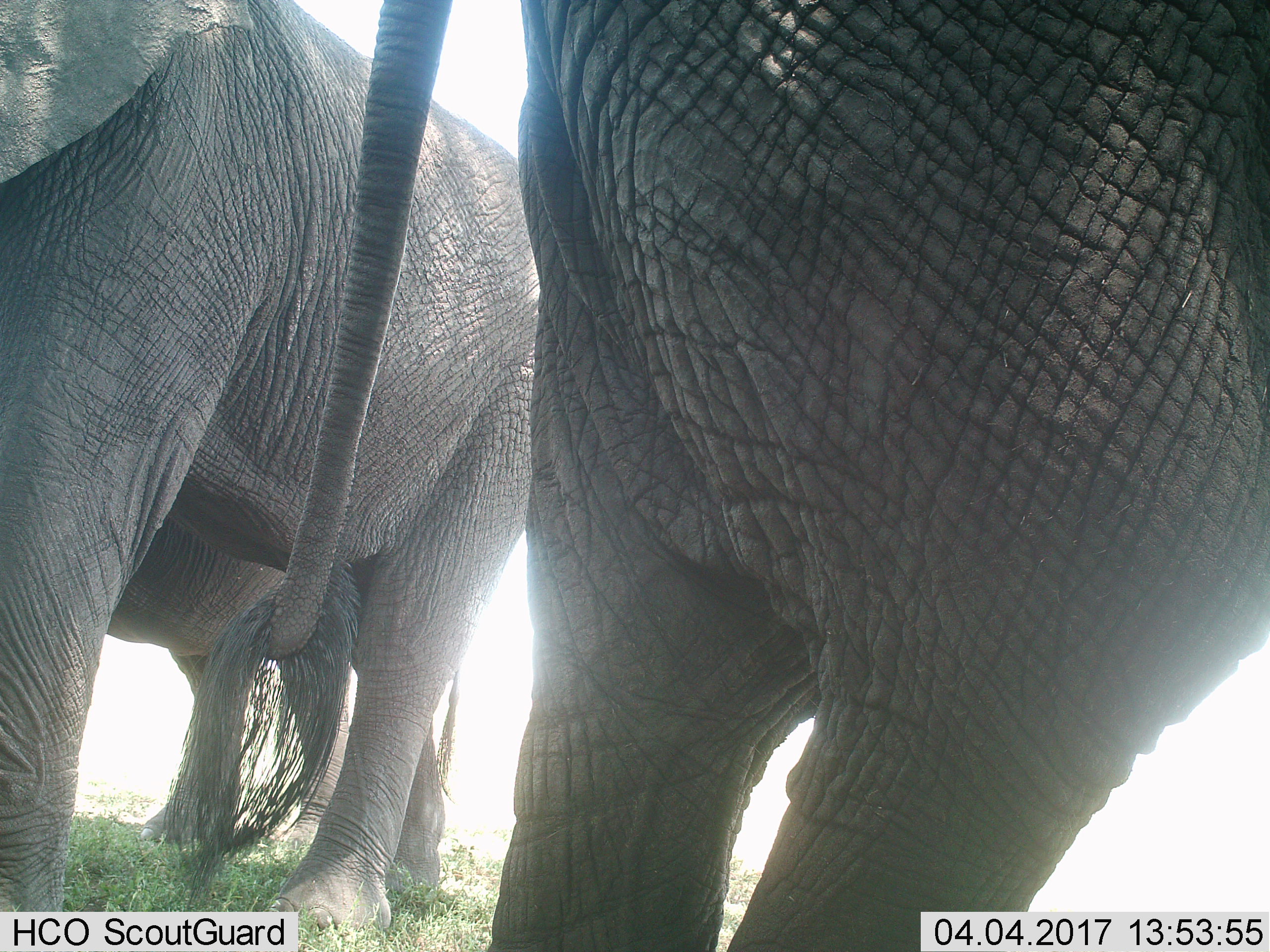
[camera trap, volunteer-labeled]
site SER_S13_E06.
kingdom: Animalia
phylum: Chordata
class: Mammalia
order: Proboscidea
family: Elephantidae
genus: Loxodonta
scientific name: Loxodonta africana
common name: african bush elephant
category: elephant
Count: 2.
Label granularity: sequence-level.